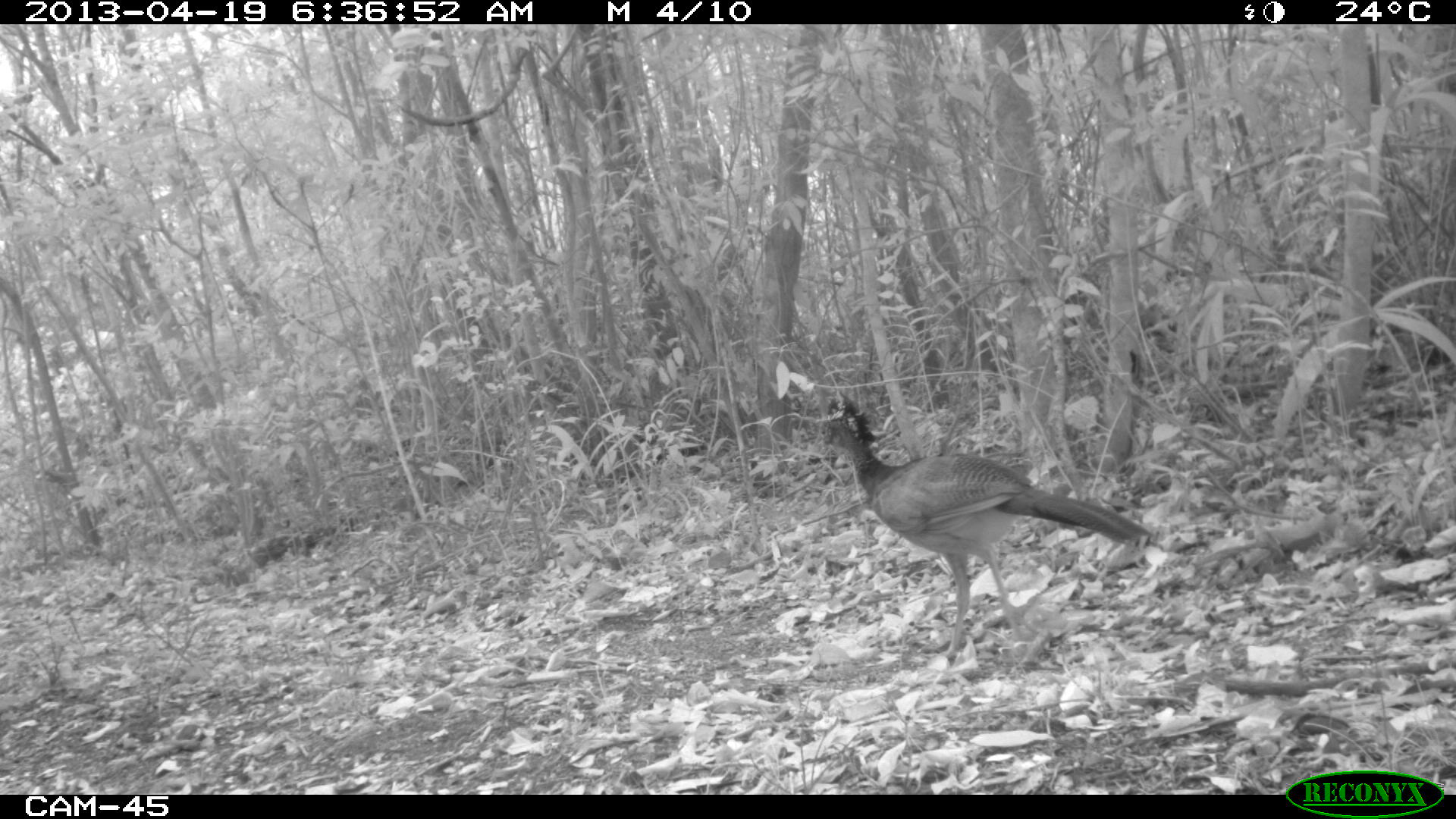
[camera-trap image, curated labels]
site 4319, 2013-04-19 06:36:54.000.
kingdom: Animalia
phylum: Chordata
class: Aves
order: Galliformes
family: Cracidae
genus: Crax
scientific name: Crax rubra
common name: great curassow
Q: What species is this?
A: Crax rubra (great curassow).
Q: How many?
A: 1.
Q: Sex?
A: Female.